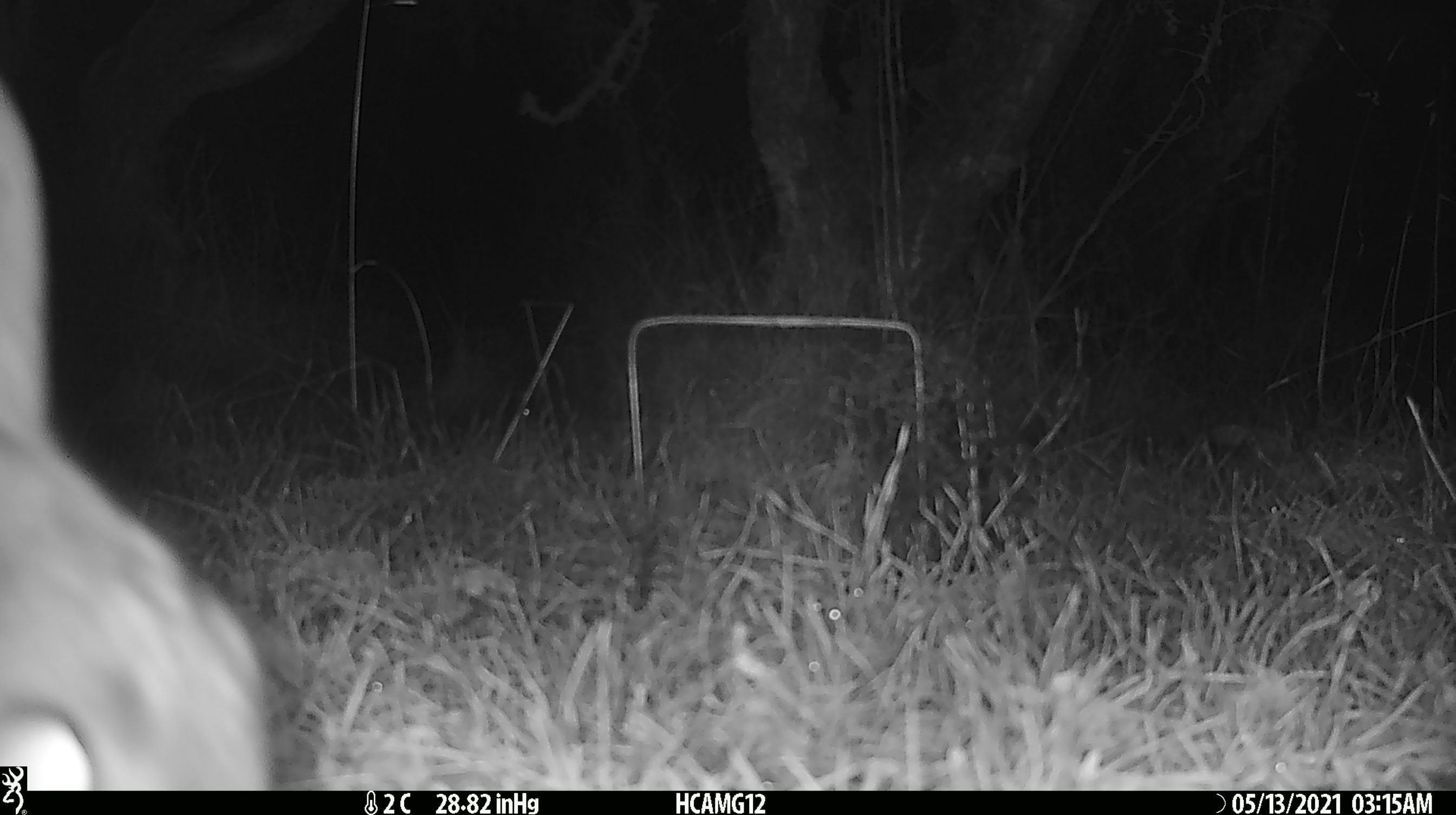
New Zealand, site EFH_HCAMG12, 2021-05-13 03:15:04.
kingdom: Animalia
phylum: Chordata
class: Mammalia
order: Lagomorpha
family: Leporidae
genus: Oryctolagus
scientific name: Oryctolagus cuniculus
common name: european rabbit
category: rabbit